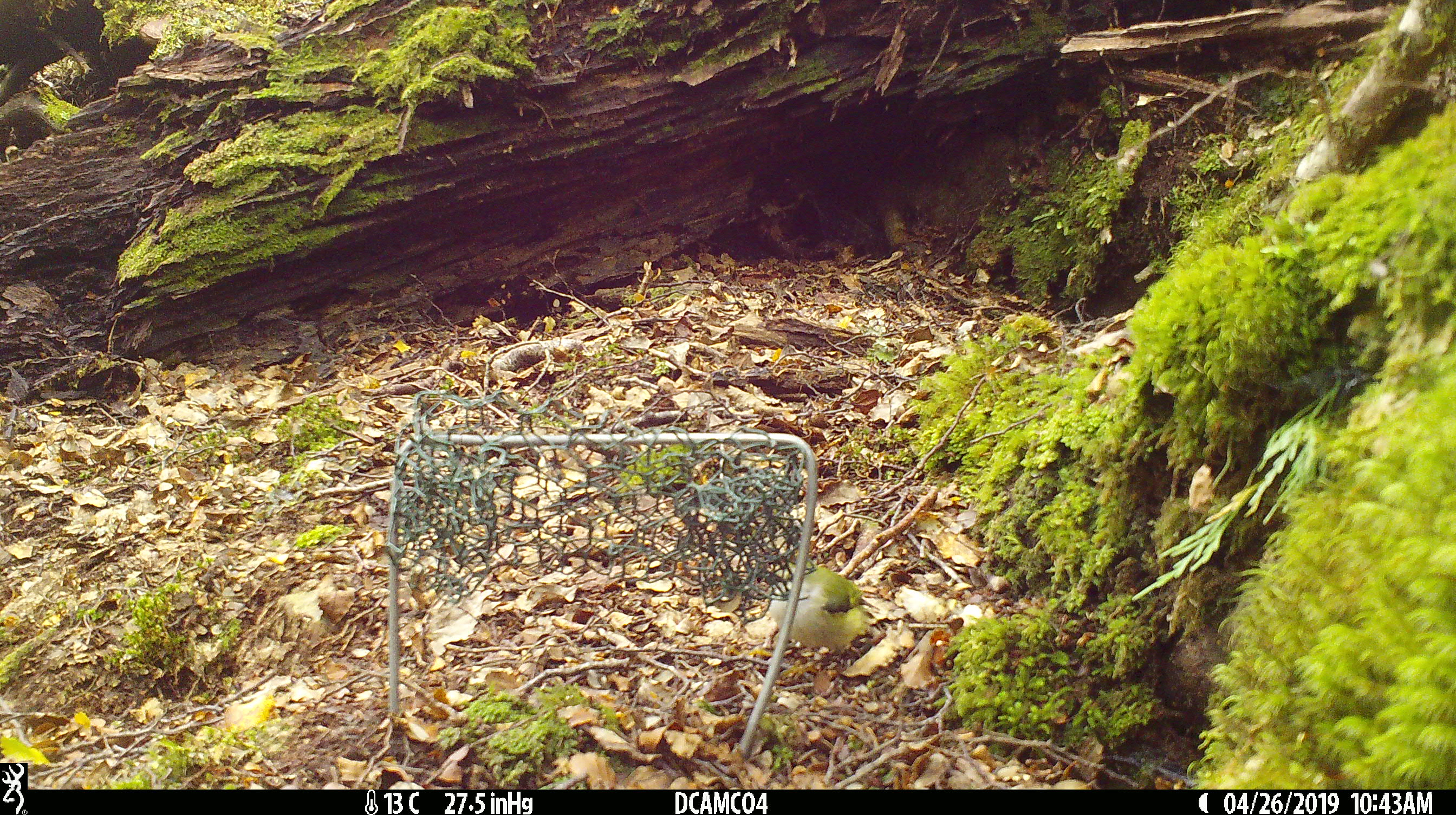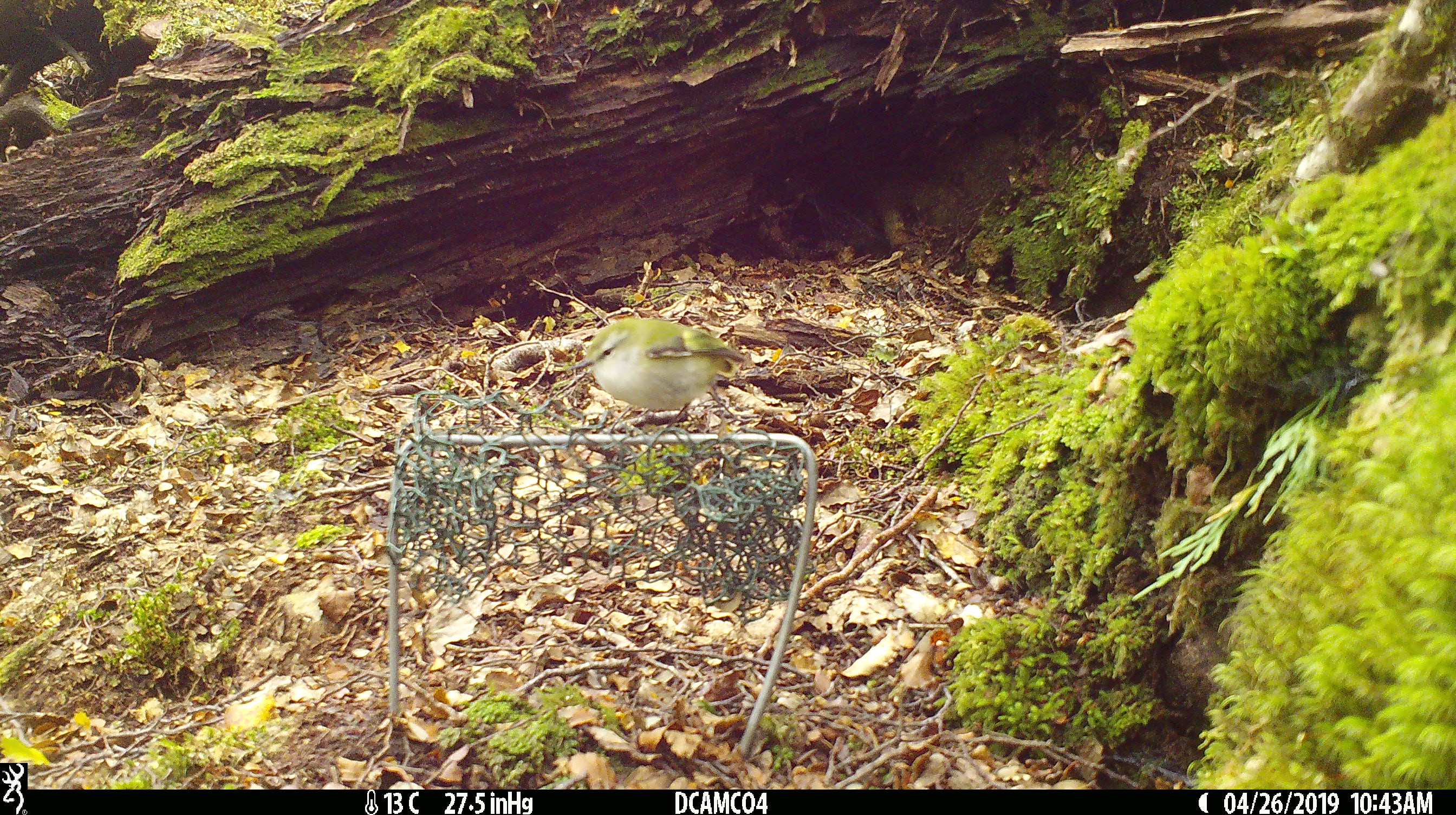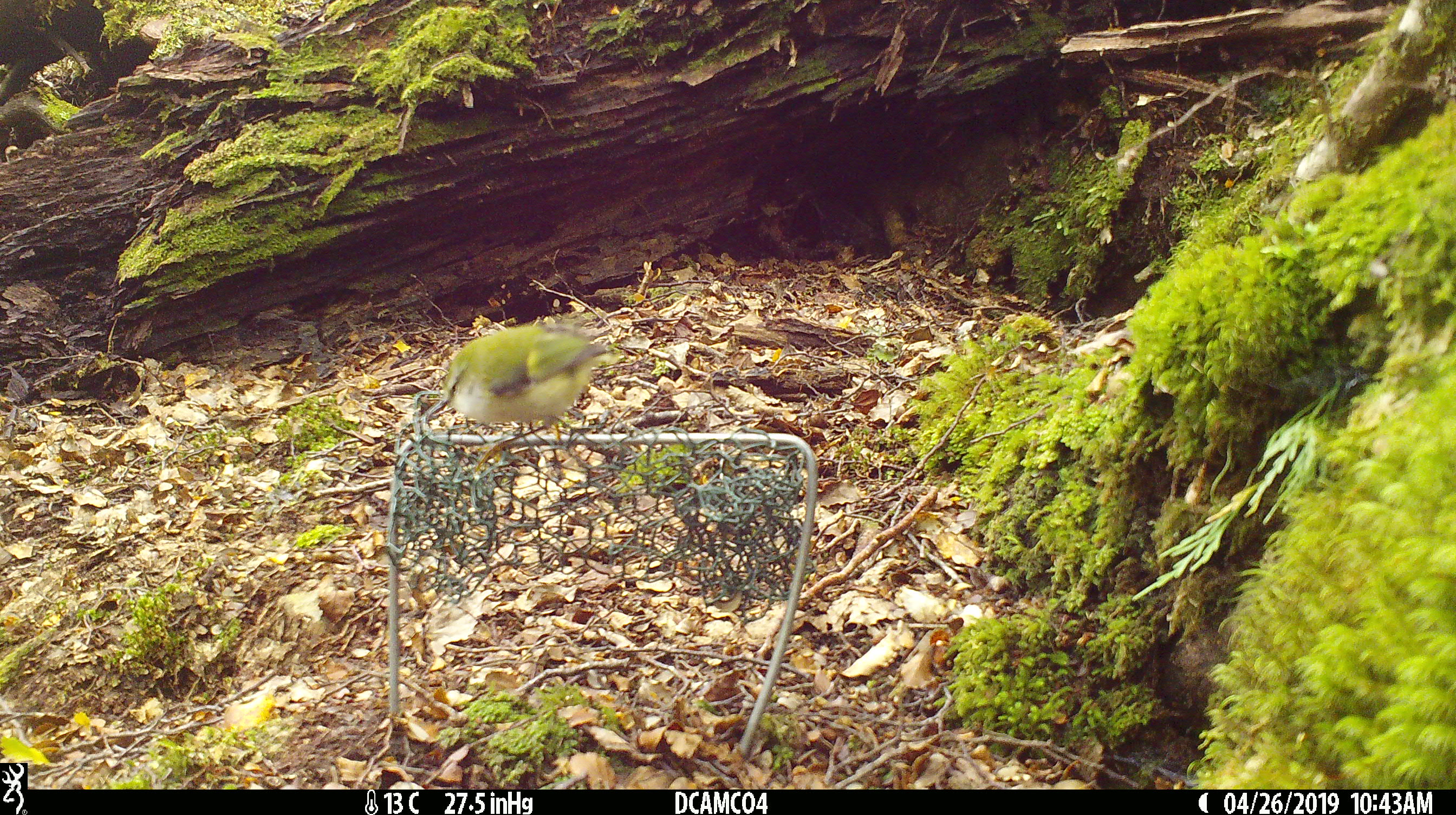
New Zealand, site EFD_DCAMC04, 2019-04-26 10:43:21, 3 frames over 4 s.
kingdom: Animalia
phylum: Chordata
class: Aves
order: Passeriformes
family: Acanthisittidae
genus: Acanthisitta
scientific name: Acanthisitta chloris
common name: rifleman